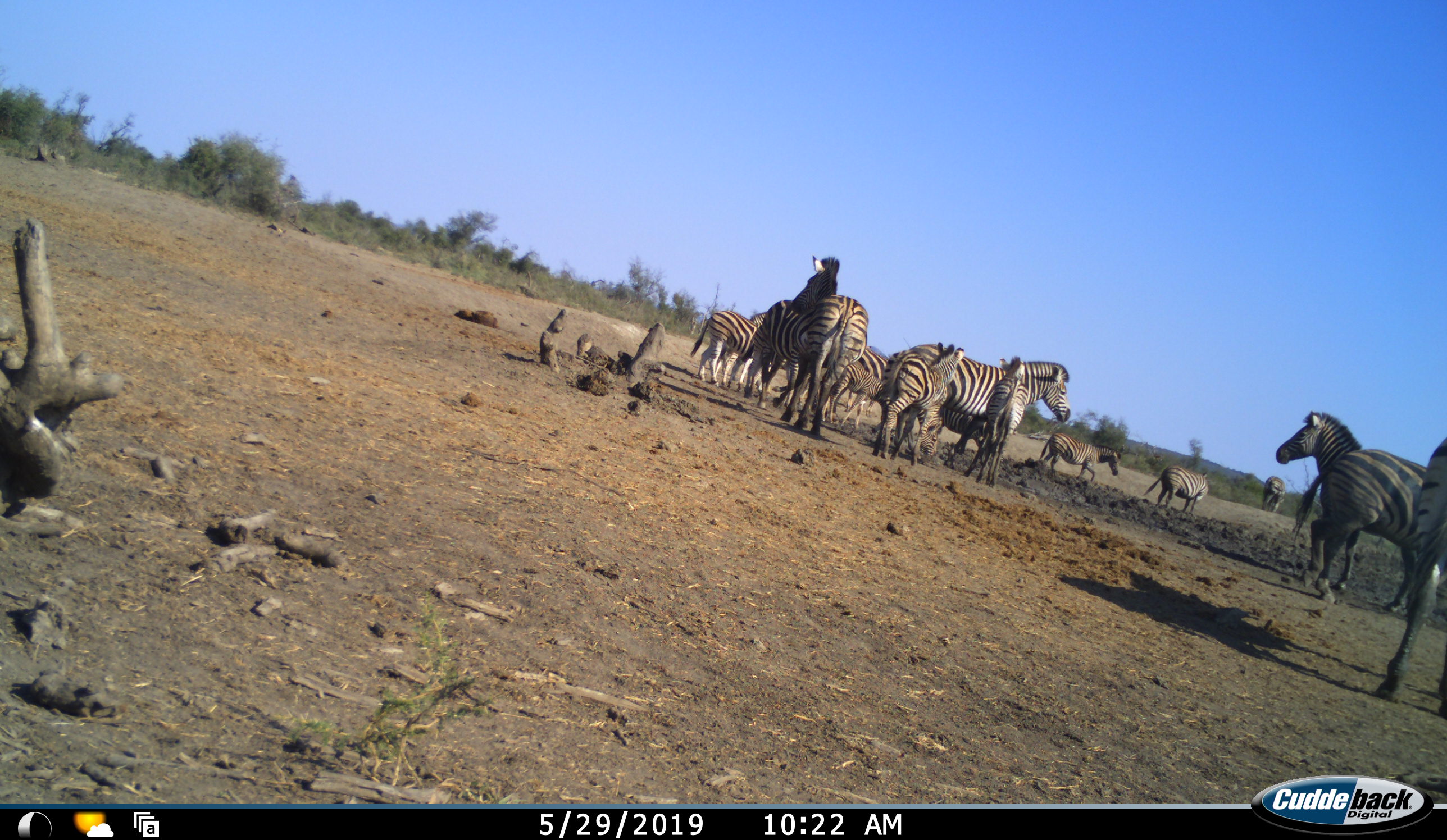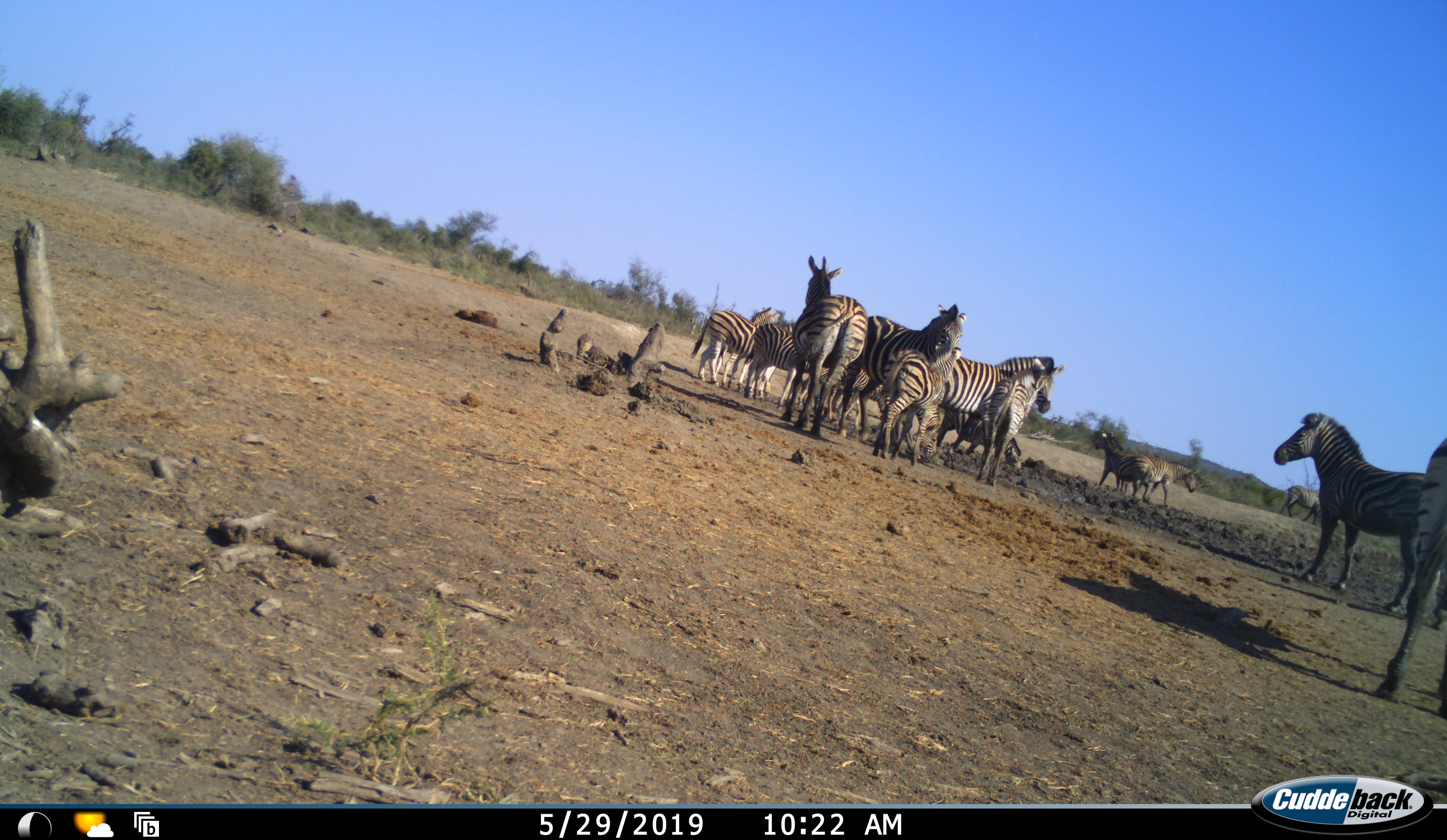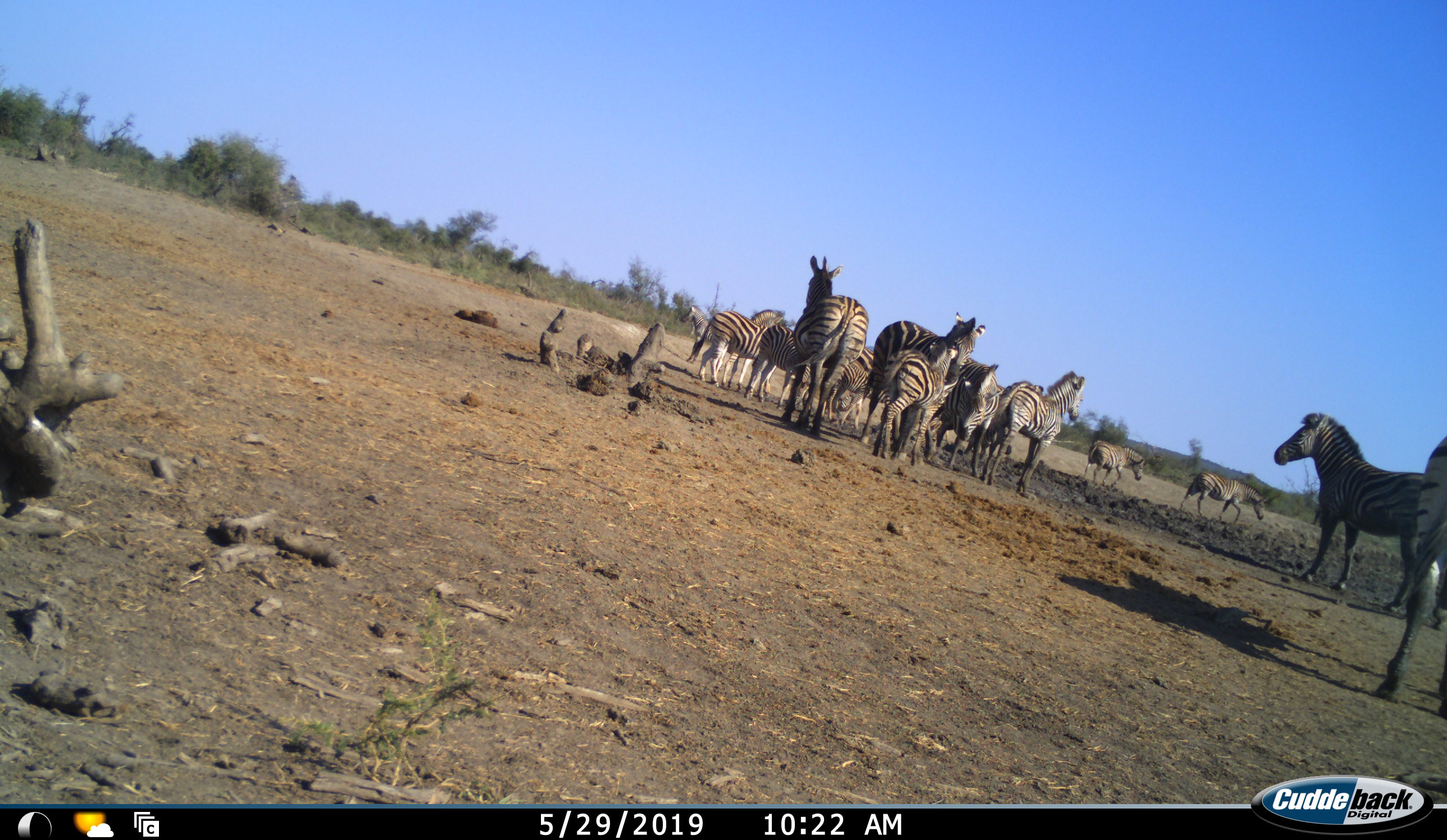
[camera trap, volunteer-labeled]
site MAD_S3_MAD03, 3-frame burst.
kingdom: Animalia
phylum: Chordata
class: Mammalia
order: Perissodactyla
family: Equidae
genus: Equus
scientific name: Equus quagga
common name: plains zebra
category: zebraplains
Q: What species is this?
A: Zebraplains (plains zebra) (Equus quagga).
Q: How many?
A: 11-50.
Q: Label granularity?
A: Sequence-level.